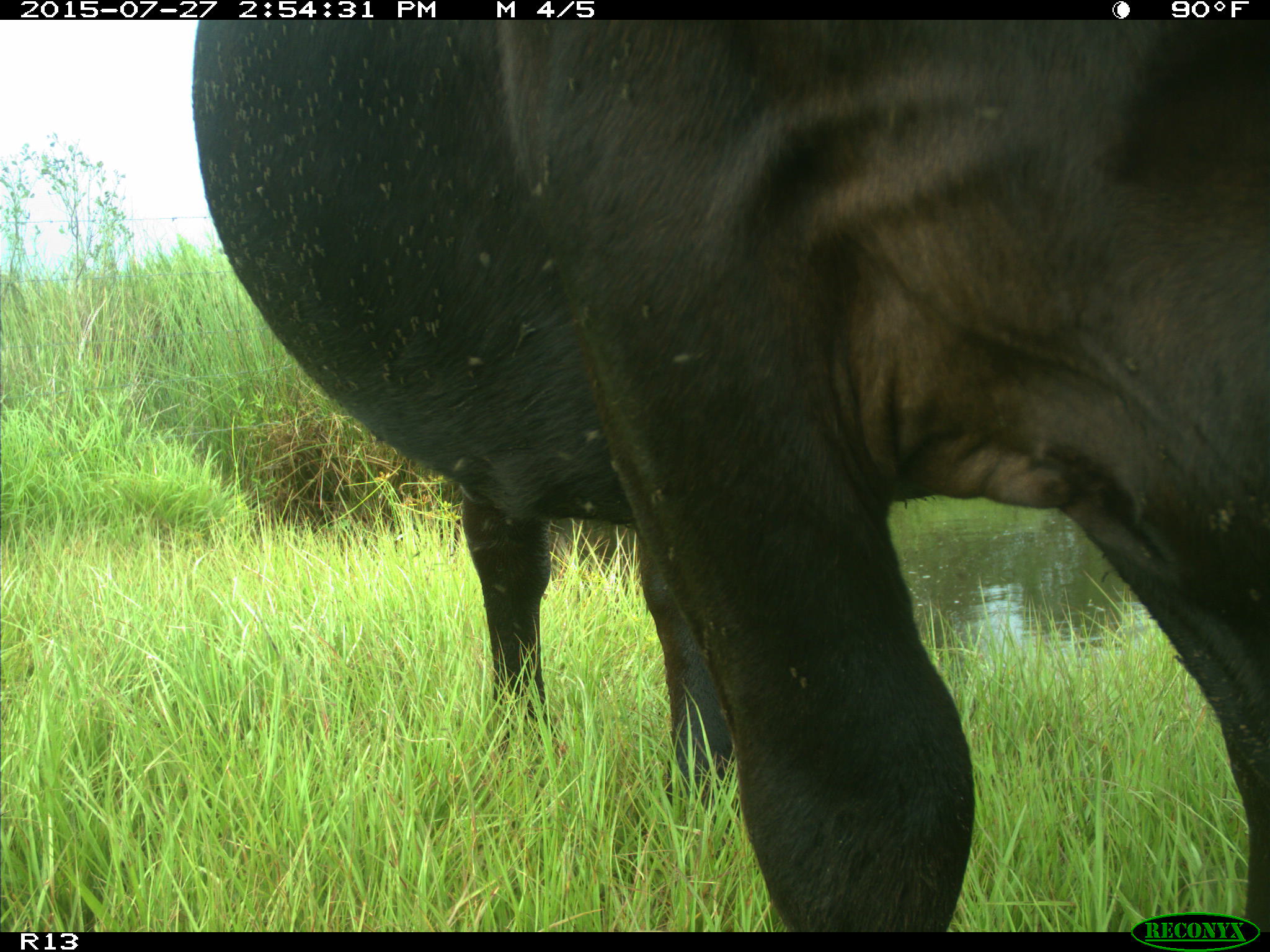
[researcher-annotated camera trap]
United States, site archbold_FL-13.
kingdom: Animalia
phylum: Chordata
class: Mammalia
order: Artiodactyla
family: Bovidae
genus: Bos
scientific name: Bos taurus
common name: domestic cow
Bos taurus (domestic cow).